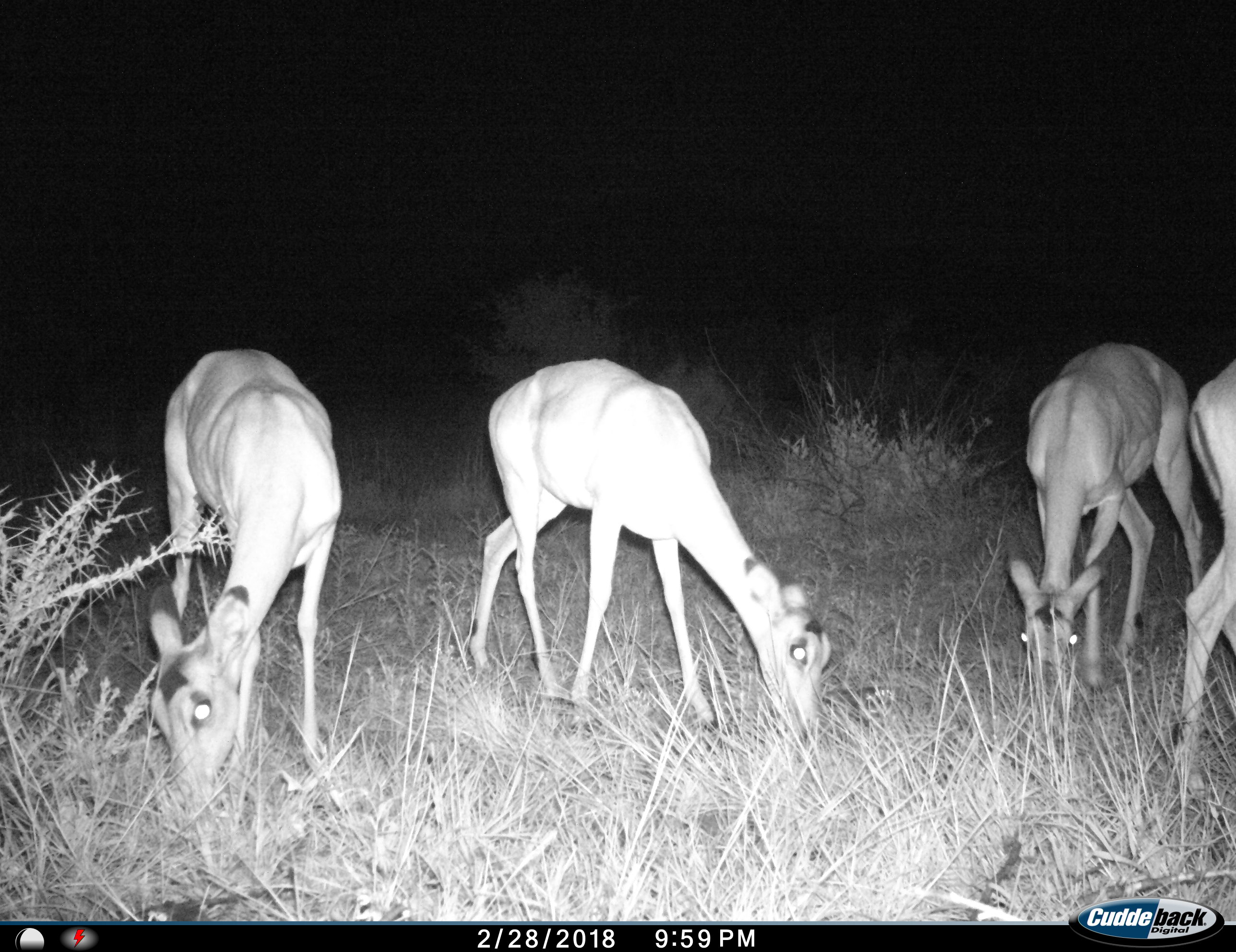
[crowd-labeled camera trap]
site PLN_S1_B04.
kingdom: Animalia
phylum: Chordata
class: Mammalia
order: Artiodactyla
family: Bovidae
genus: Aepyceros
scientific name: Aepyceros melampus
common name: impala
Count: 4.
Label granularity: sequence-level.